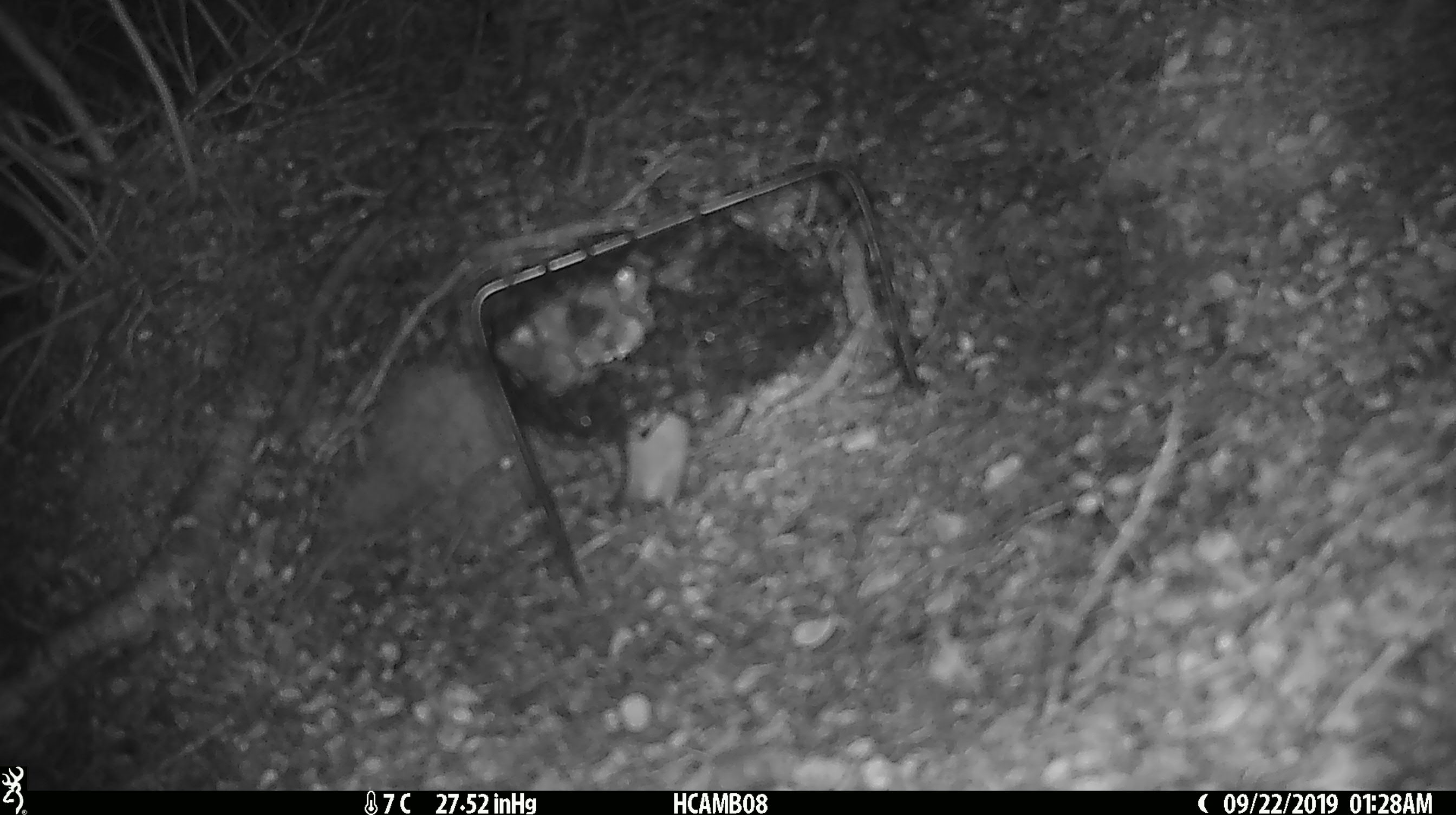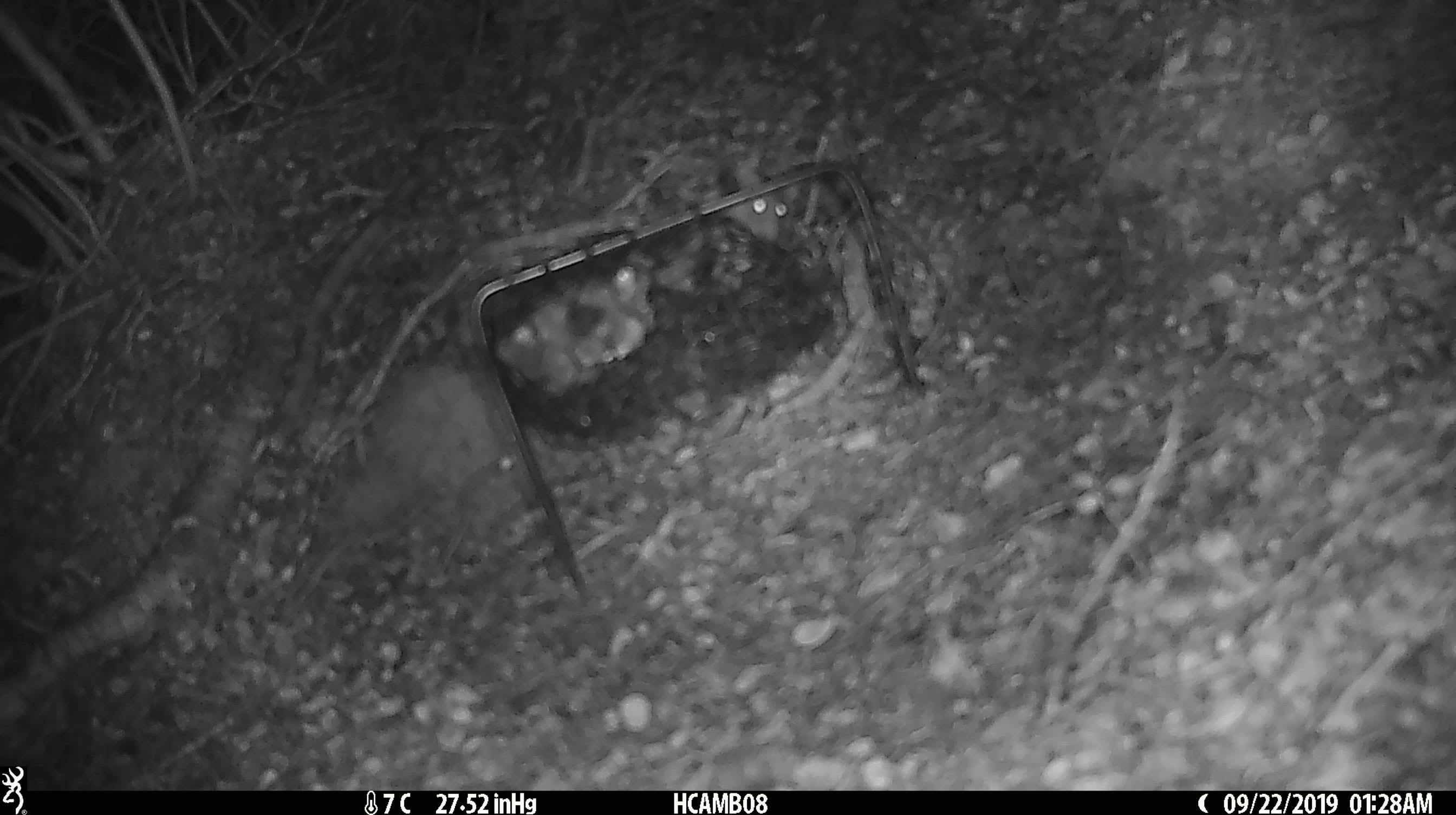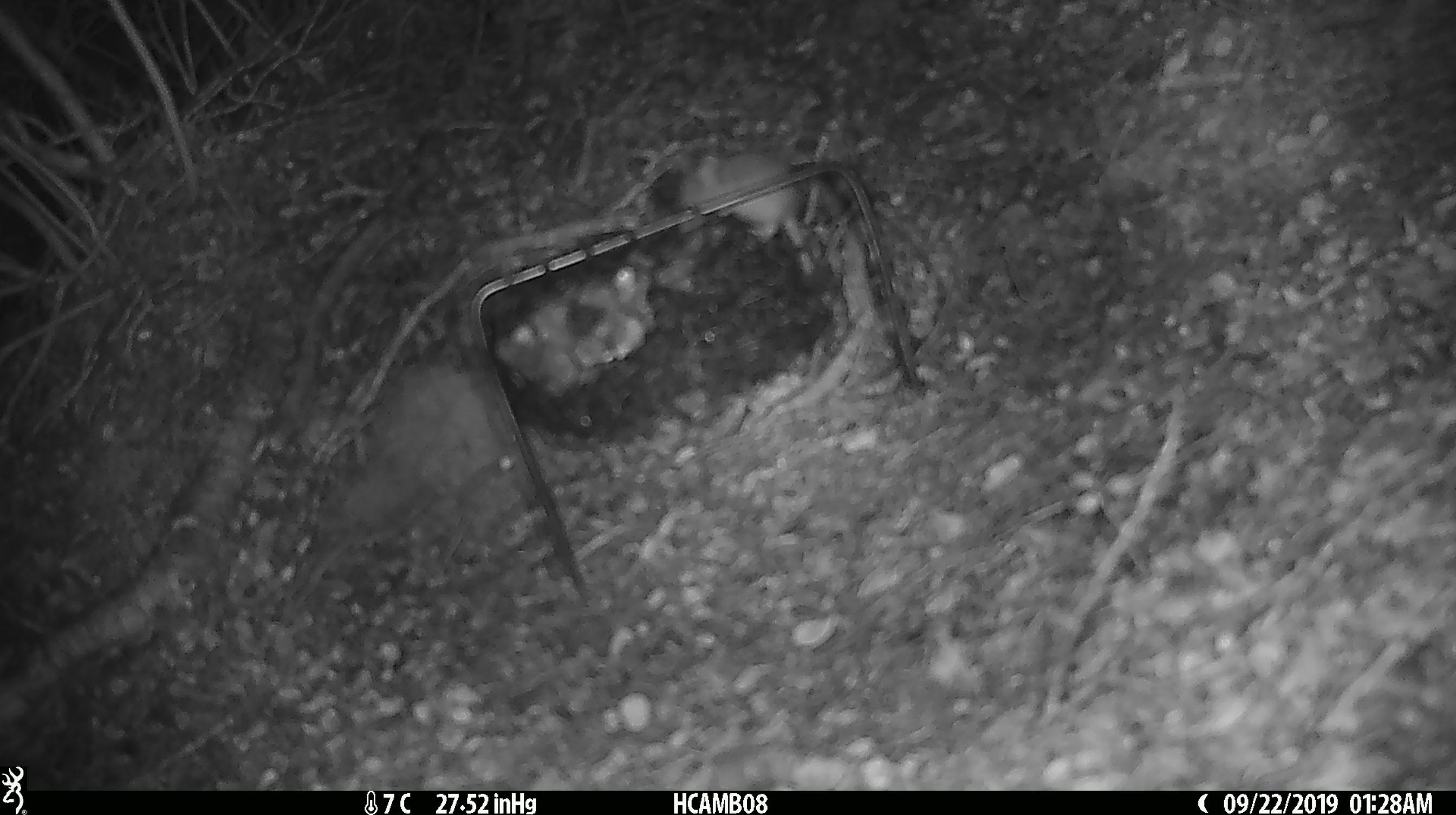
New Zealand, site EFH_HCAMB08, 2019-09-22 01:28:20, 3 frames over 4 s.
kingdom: Animalia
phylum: Chordata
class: Mammalia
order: Rodentia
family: Muridae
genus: Mus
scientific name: Mus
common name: mouse